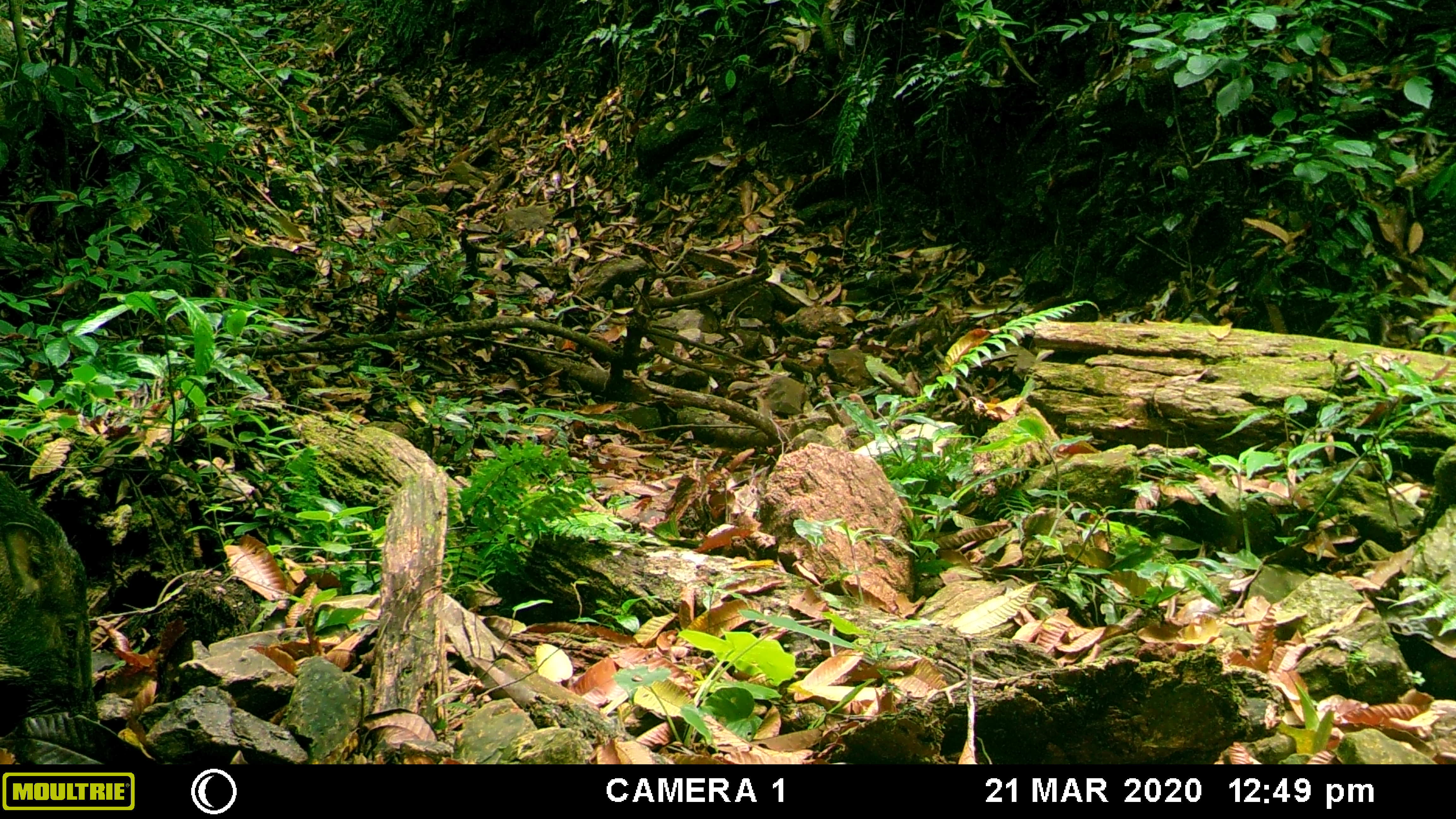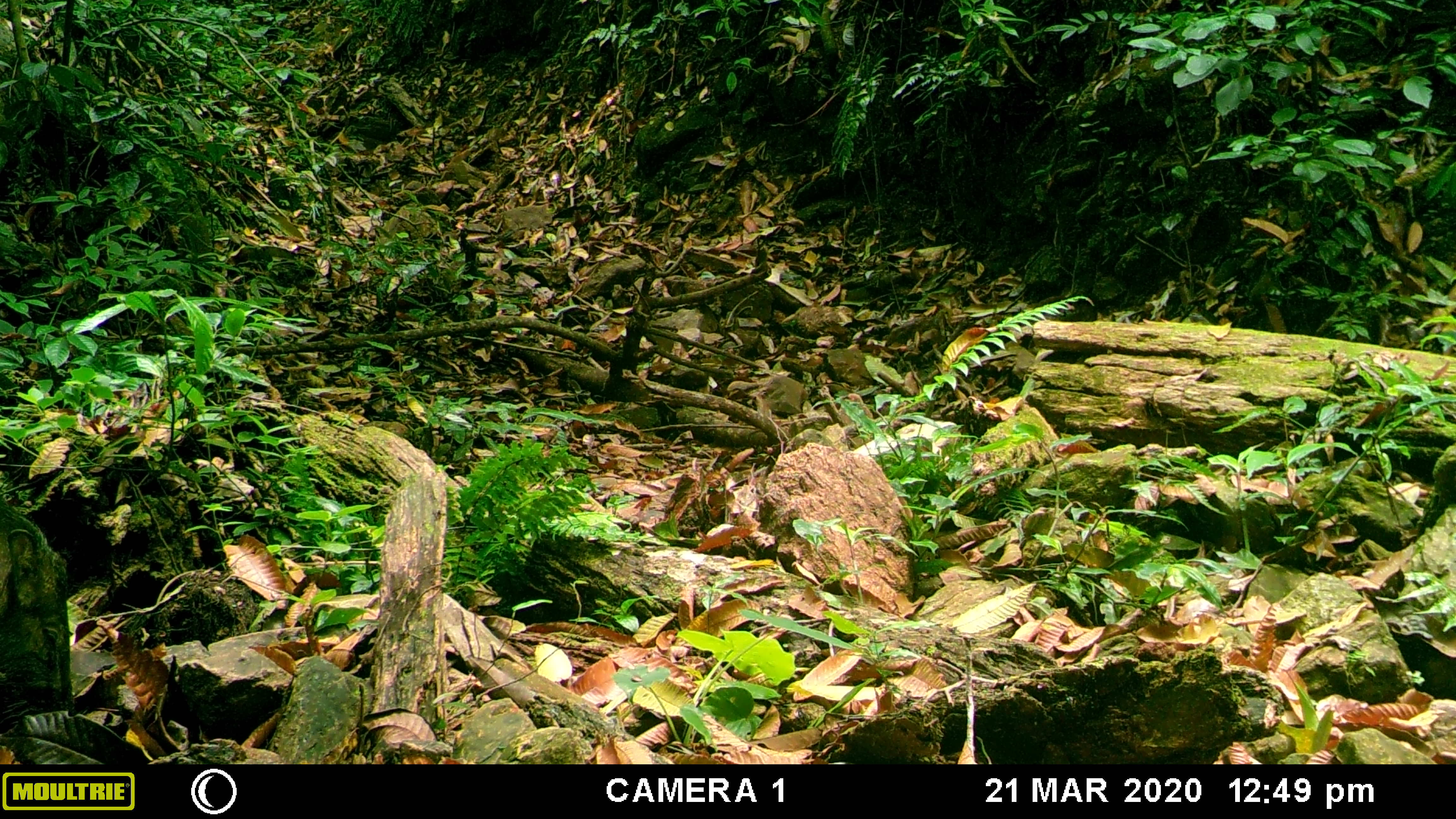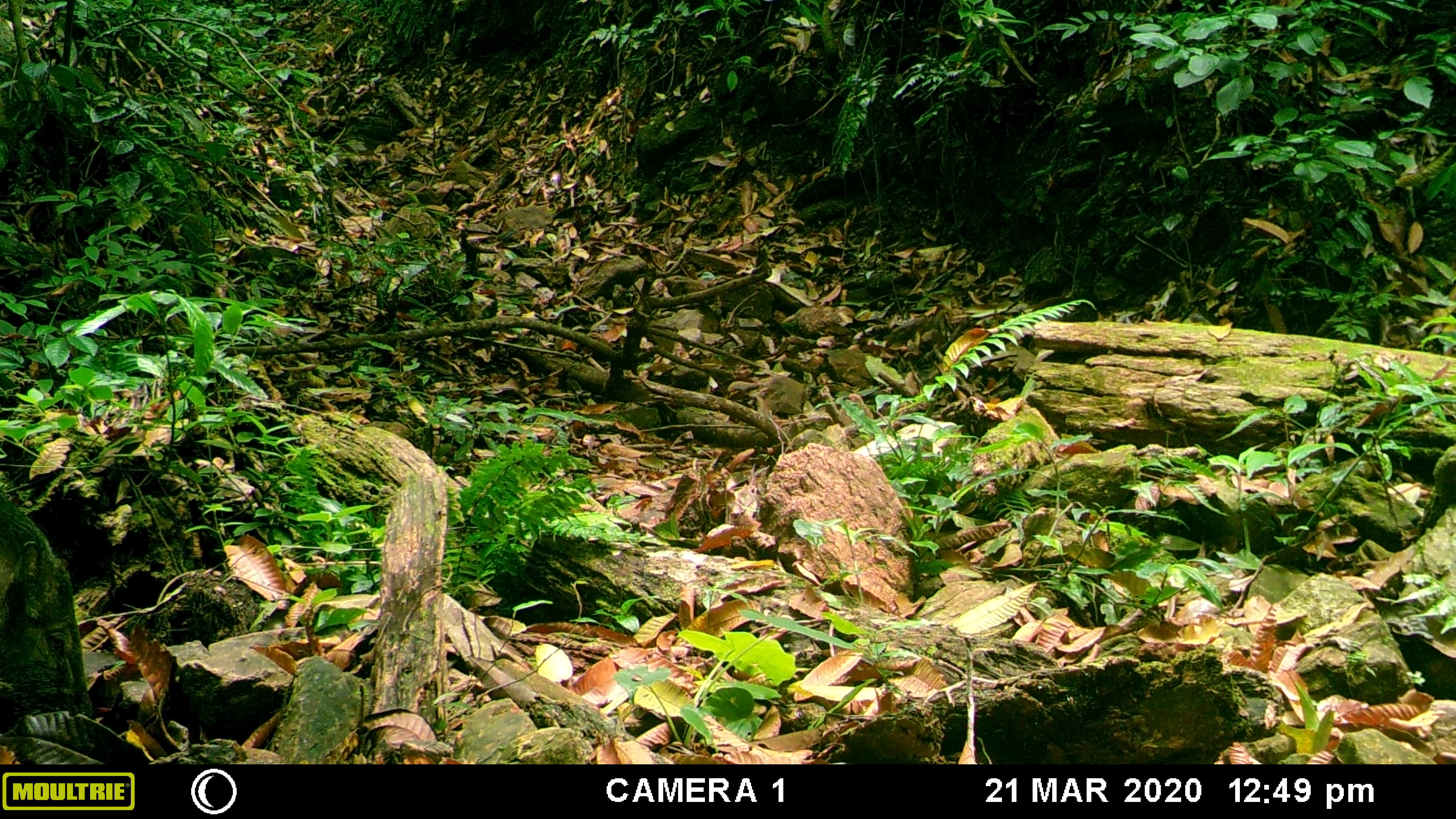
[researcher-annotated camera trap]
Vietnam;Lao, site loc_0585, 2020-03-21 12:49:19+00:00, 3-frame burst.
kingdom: Animalia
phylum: Chordata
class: Mammalia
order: Artiodactyla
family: Suidae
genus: Sus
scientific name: Sus scrofa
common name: eurasian wild pig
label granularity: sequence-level